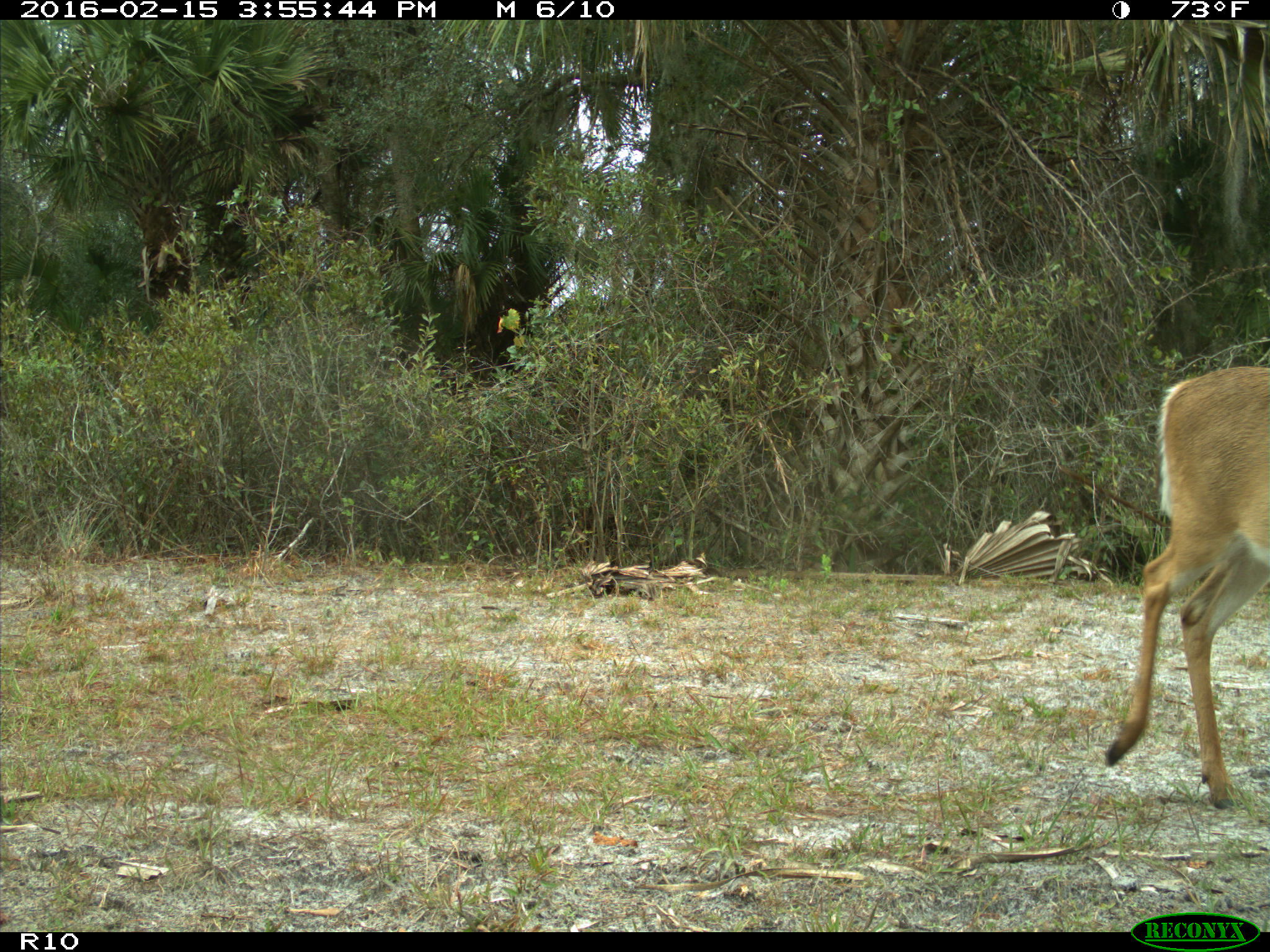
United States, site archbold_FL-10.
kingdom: Animalia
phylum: Chordata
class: Mammalia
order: Artiodactyla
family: Cervidae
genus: Odocoileus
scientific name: Odocoileus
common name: deer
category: unidentified deer